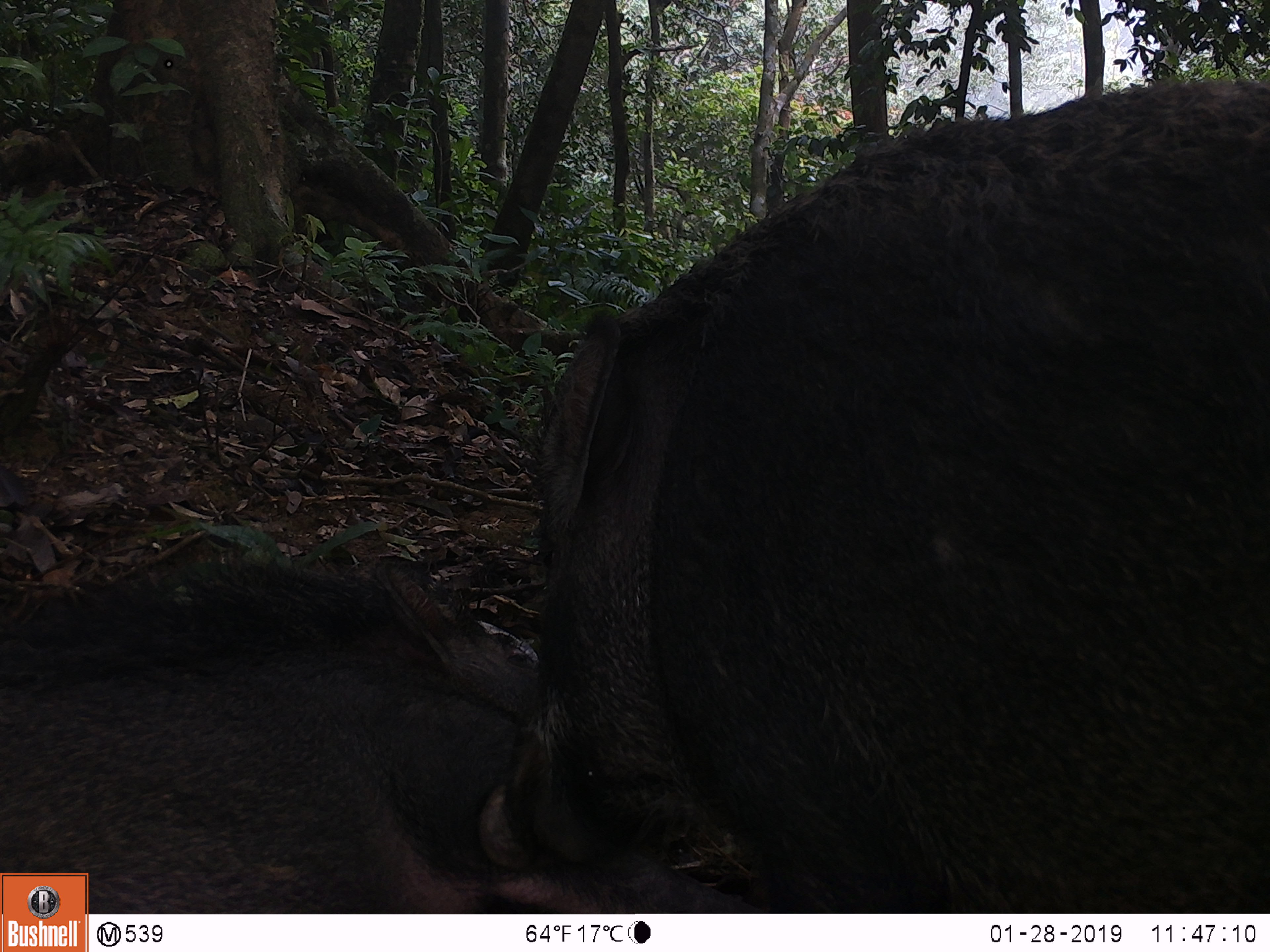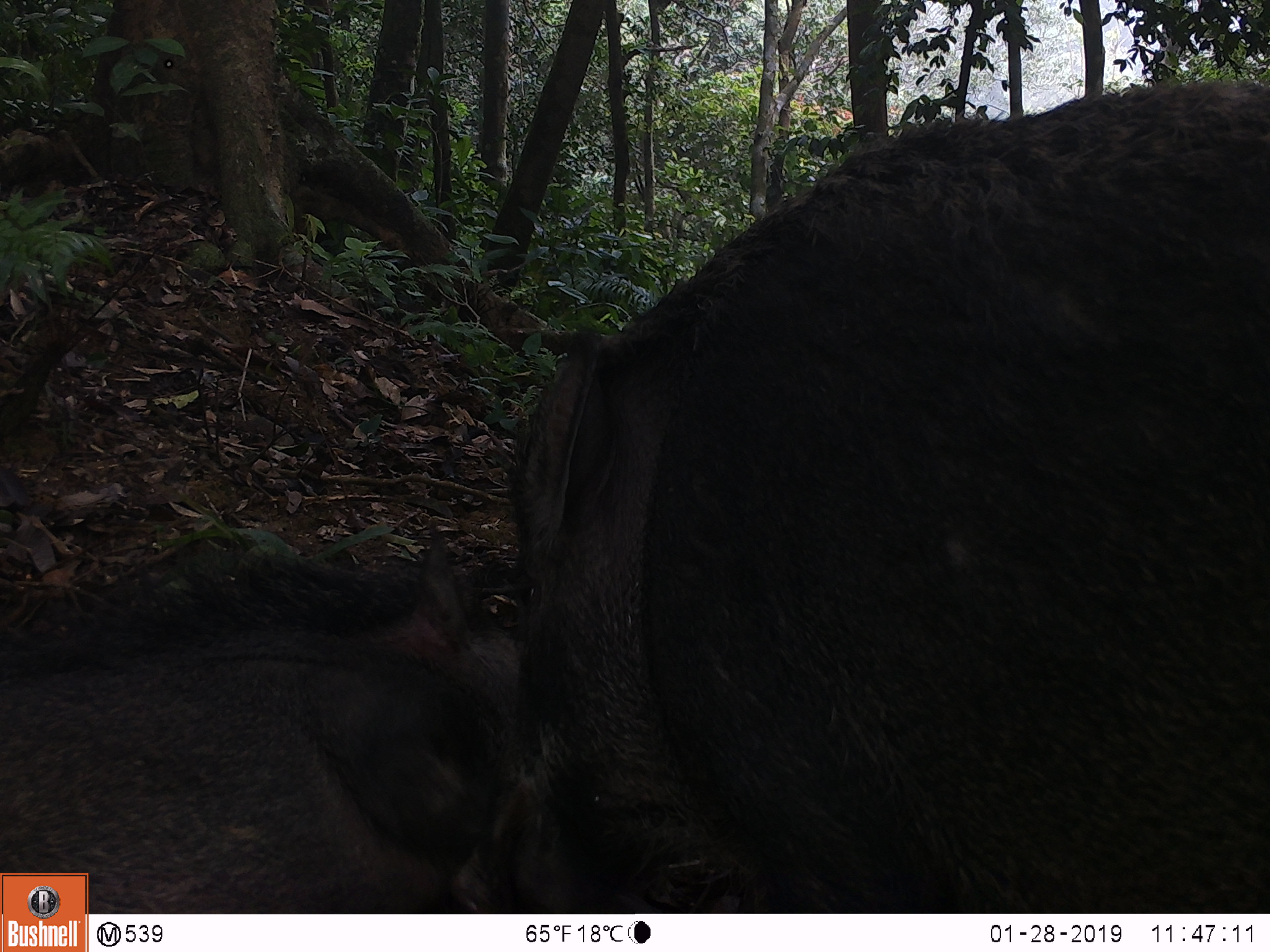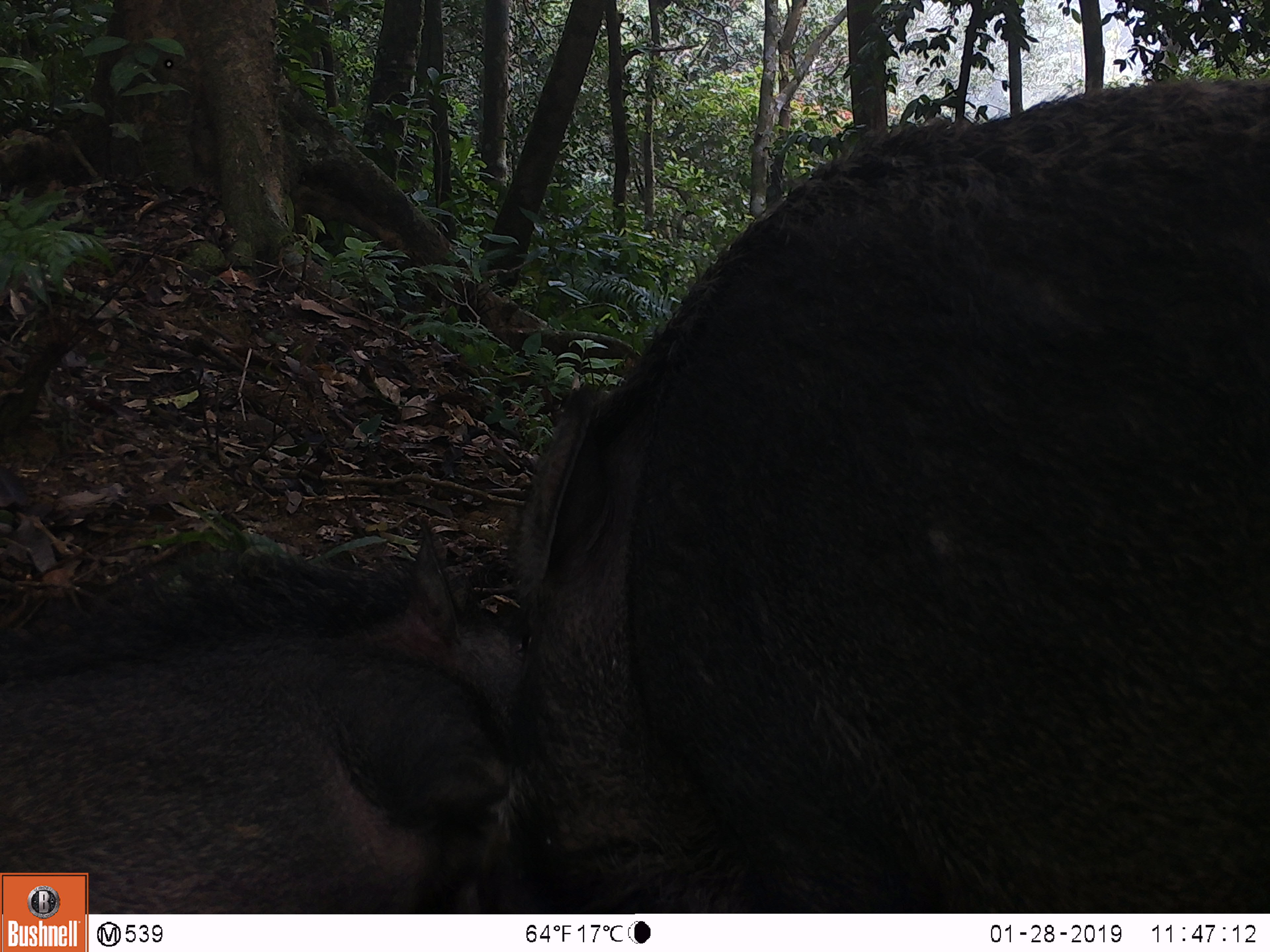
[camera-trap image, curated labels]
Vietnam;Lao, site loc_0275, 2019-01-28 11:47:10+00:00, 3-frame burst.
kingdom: Animalia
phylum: Chordata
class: Mammalia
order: Artiodactyla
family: Suidae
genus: Sus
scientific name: Sus scrofa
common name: eurasian wild pig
Eurasian wild pig (Sus scrofa). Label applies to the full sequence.